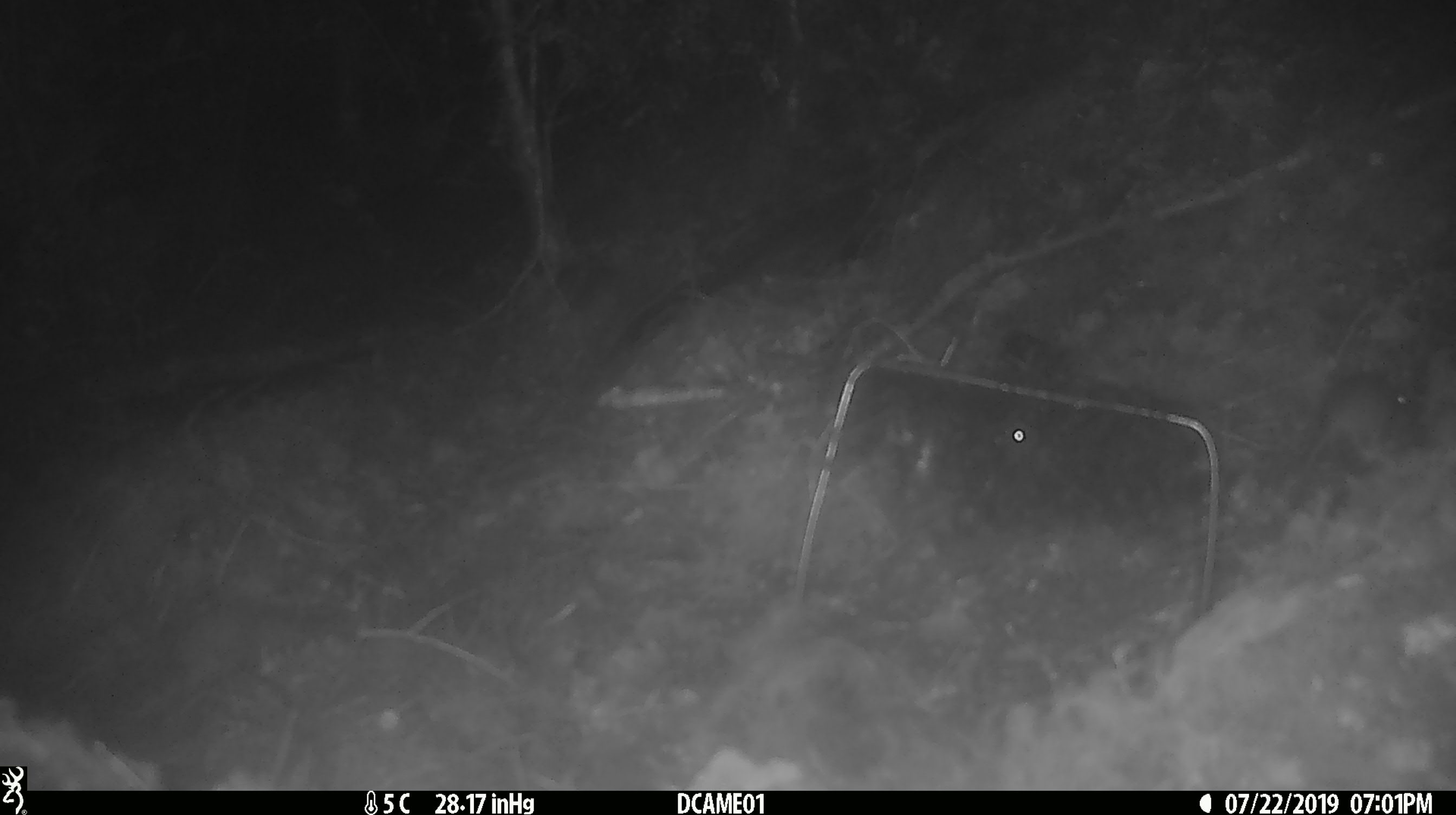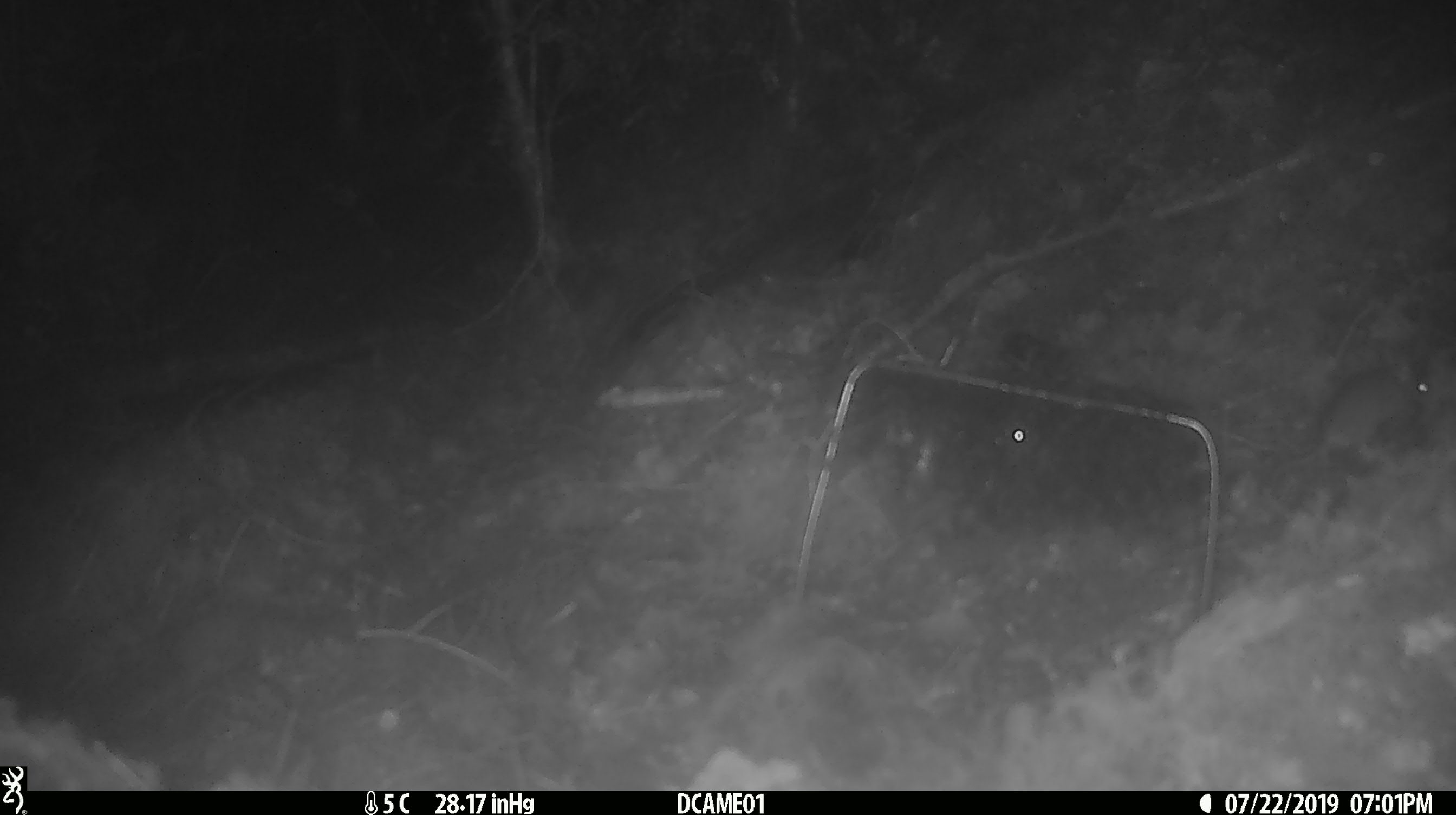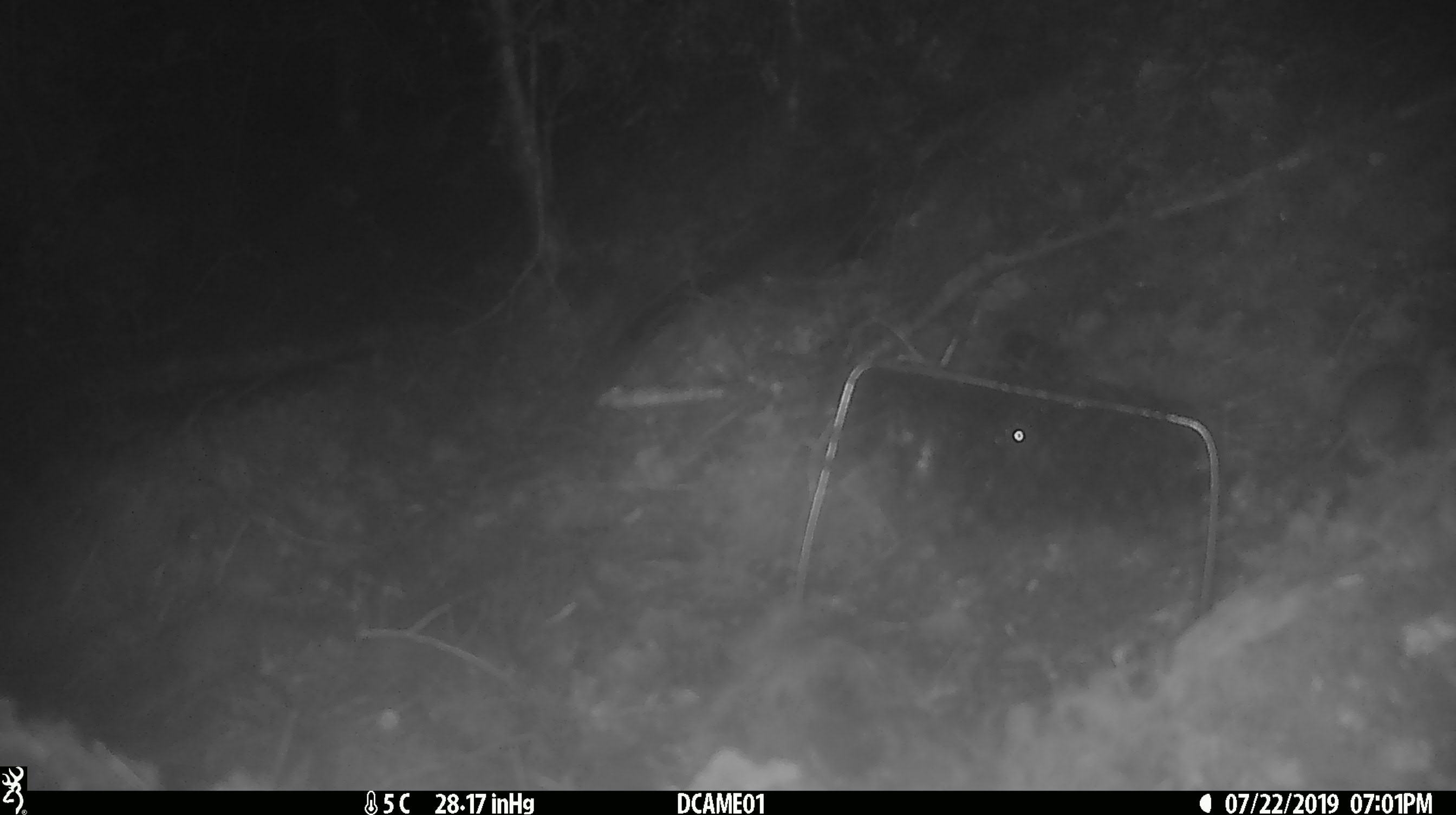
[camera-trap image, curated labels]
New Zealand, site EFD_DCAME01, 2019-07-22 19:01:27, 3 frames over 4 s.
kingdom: Animalia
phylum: Chordata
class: Mammalia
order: Rodentia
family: Muridae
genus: Mus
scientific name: Mus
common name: mouse